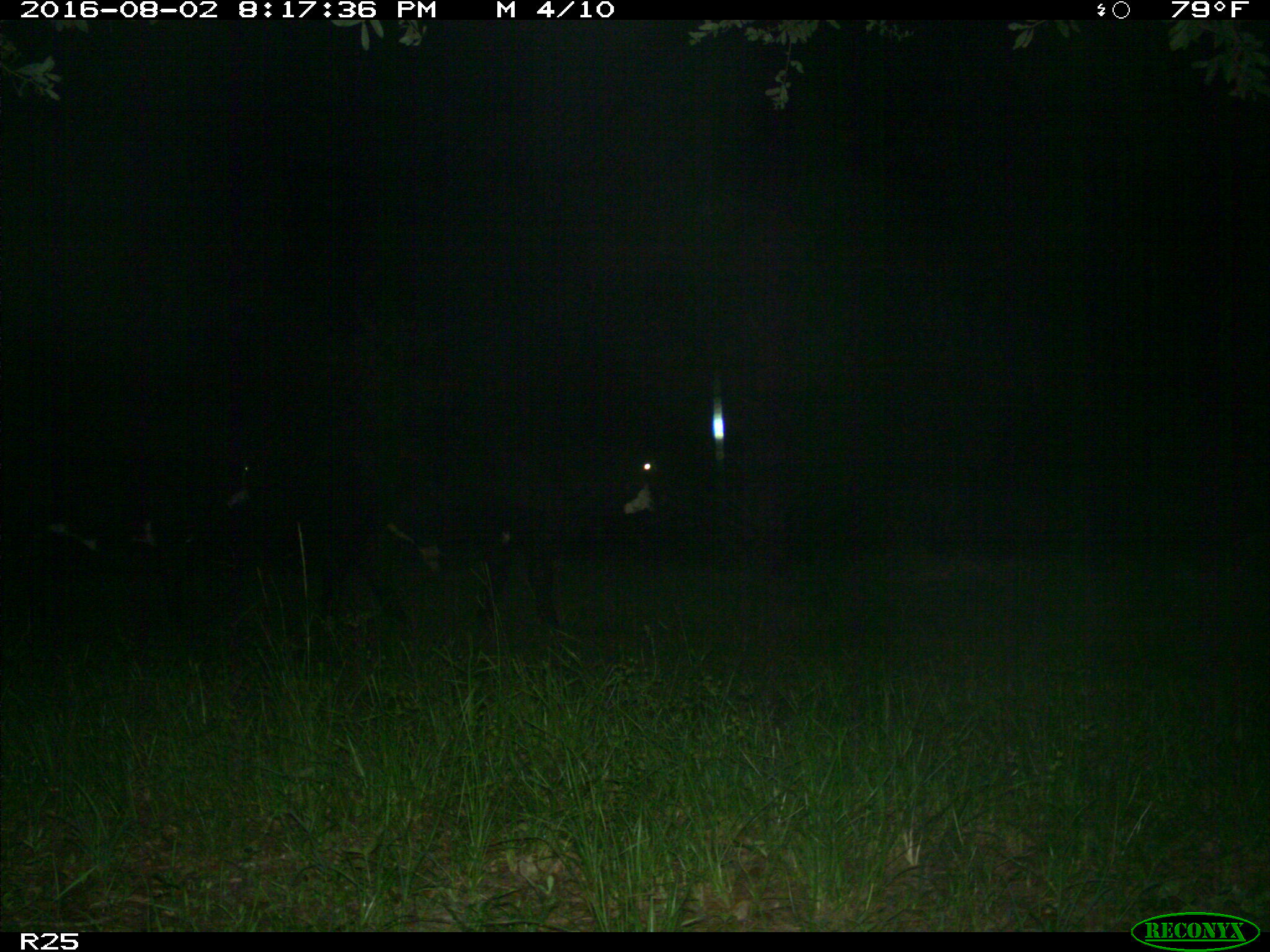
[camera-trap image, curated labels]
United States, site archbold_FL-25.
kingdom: Animalia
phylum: Chordata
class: Mammalia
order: Artiodactyla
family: Bovidae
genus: Bos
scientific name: Bos taurus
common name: domestic cow